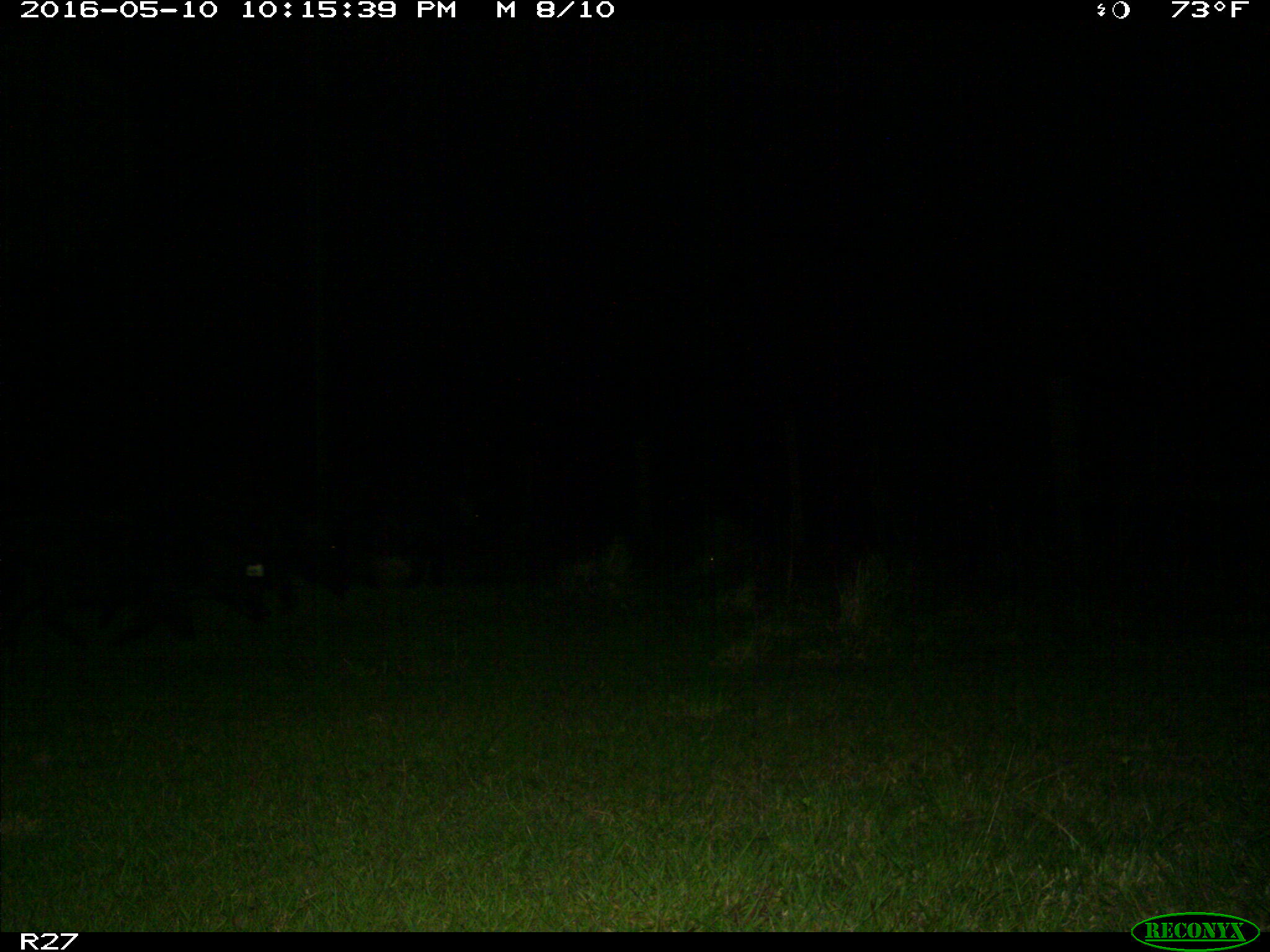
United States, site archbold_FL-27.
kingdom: Animalia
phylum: Chordata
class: Mammalia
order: Artiodactyla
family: Suidae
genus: Sus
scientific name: Sus scrofa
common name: wild boar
Sus scrofa (wild boar).